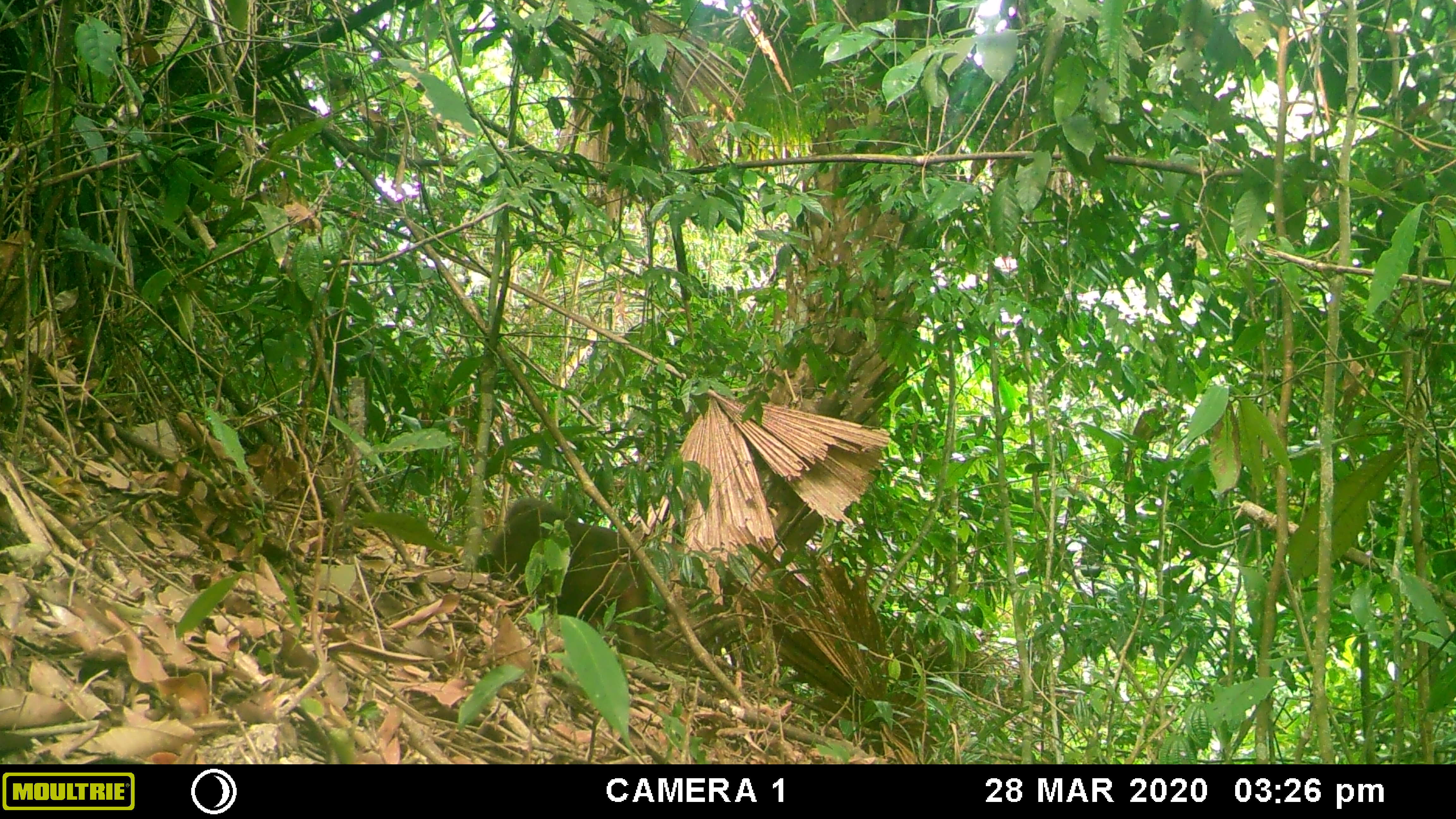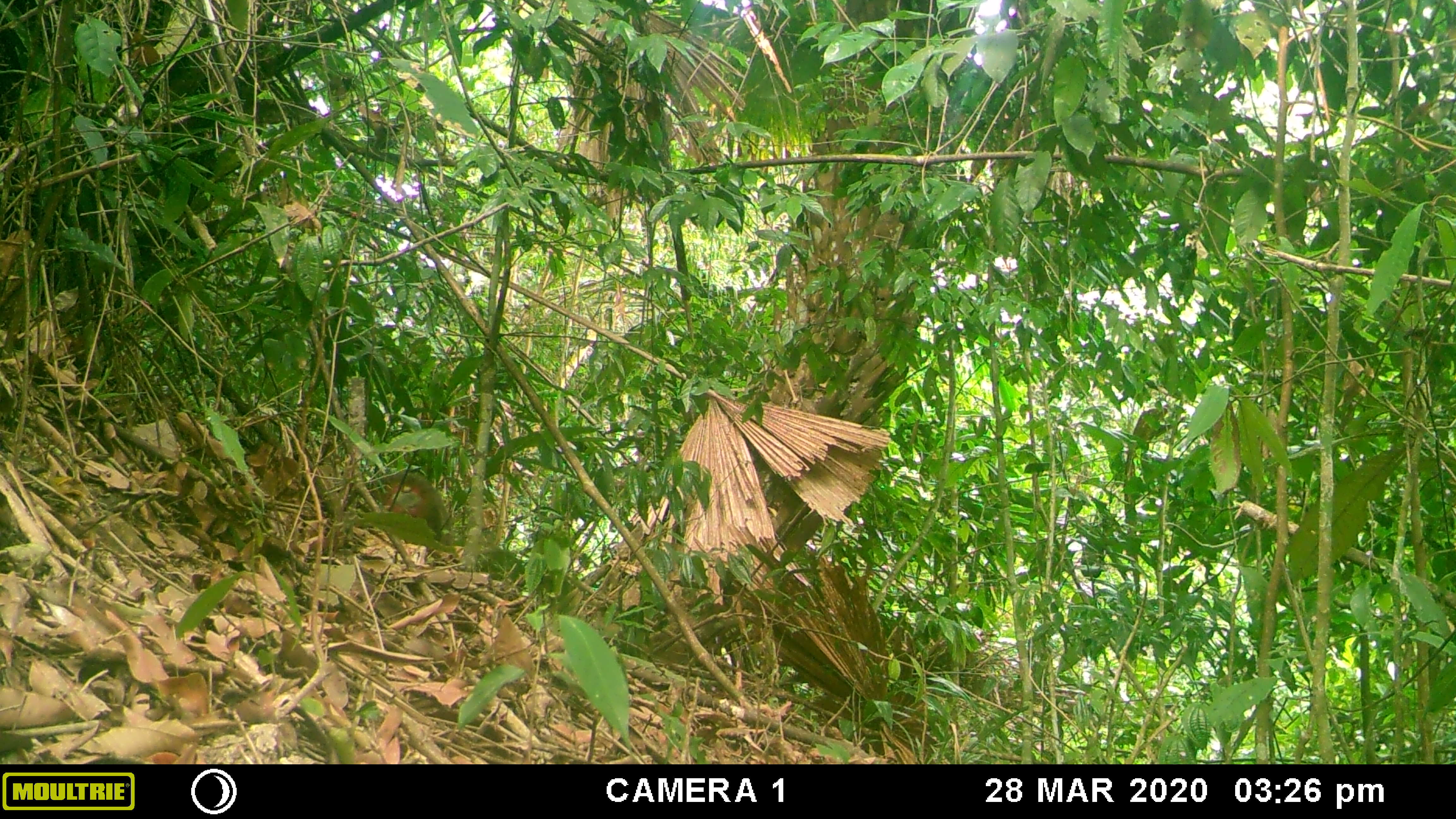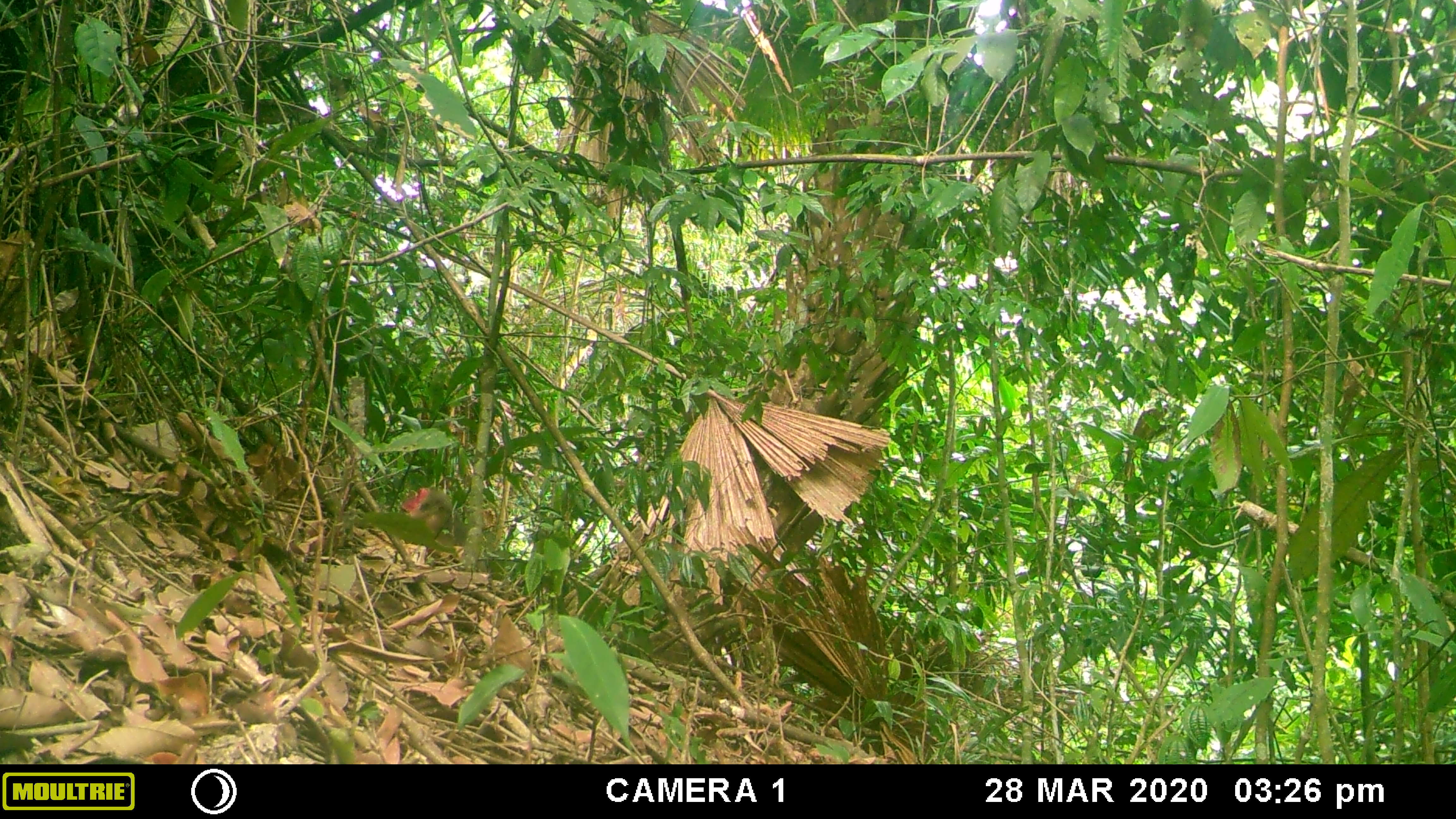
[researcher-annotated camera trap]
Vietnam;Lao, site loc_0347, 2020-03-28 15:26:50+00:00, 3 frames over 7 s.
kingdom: Animalia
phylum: Chordata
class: Mammalia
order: Primates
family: Cercopithecidae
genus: Macaca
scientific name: Macaca arctoides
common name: stump-tailed macaque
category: stump tailed macaque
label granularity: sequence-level